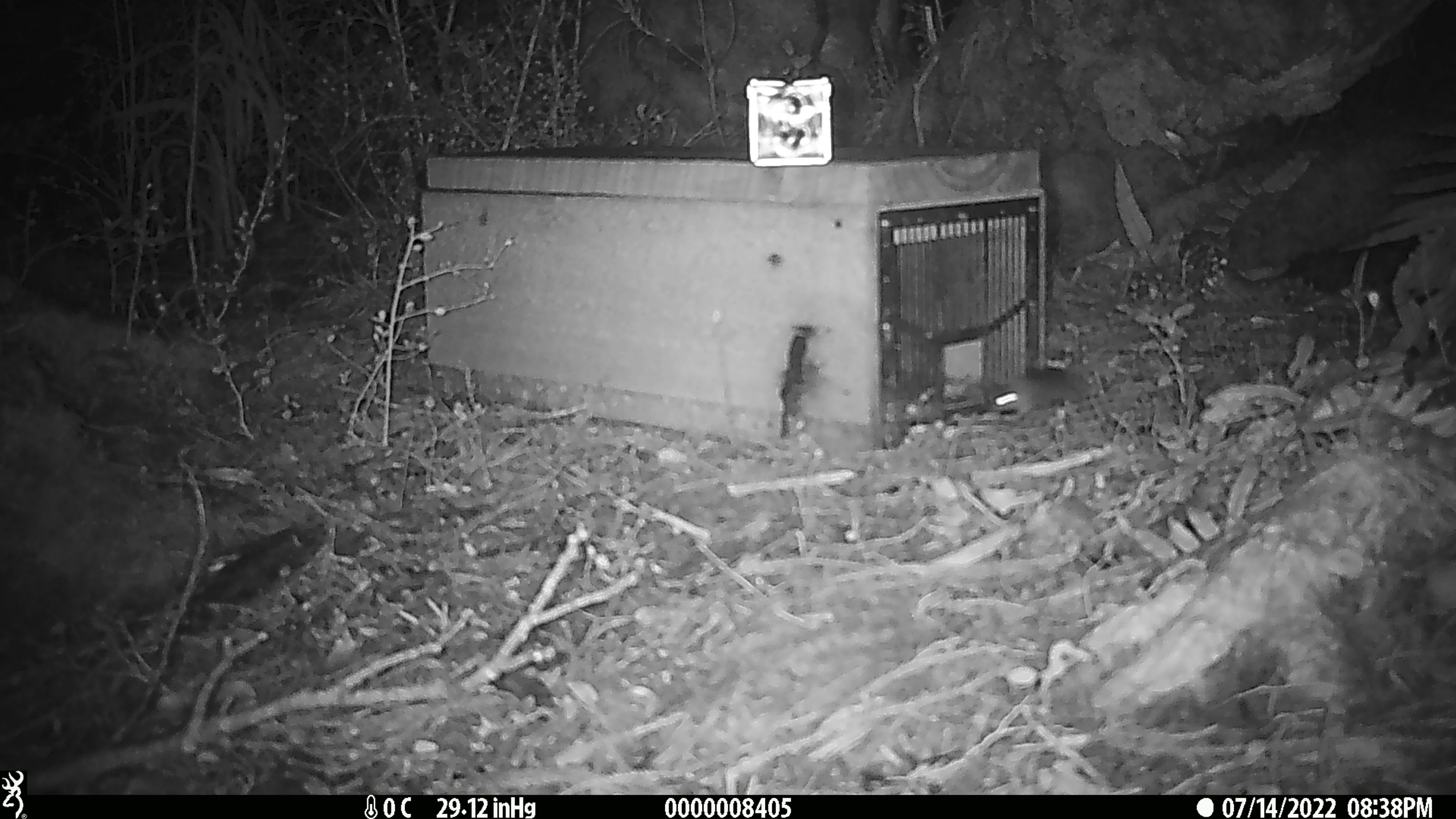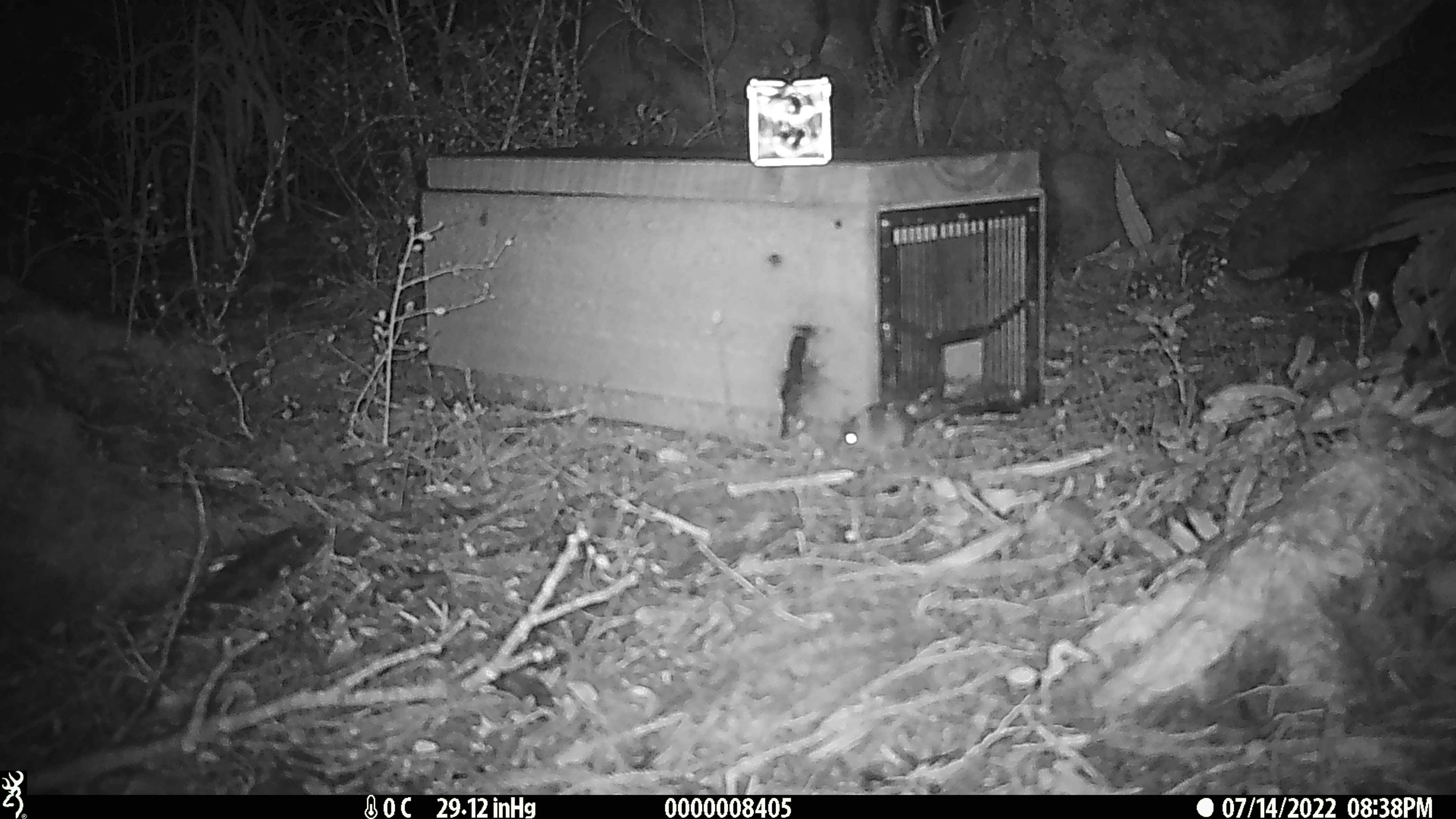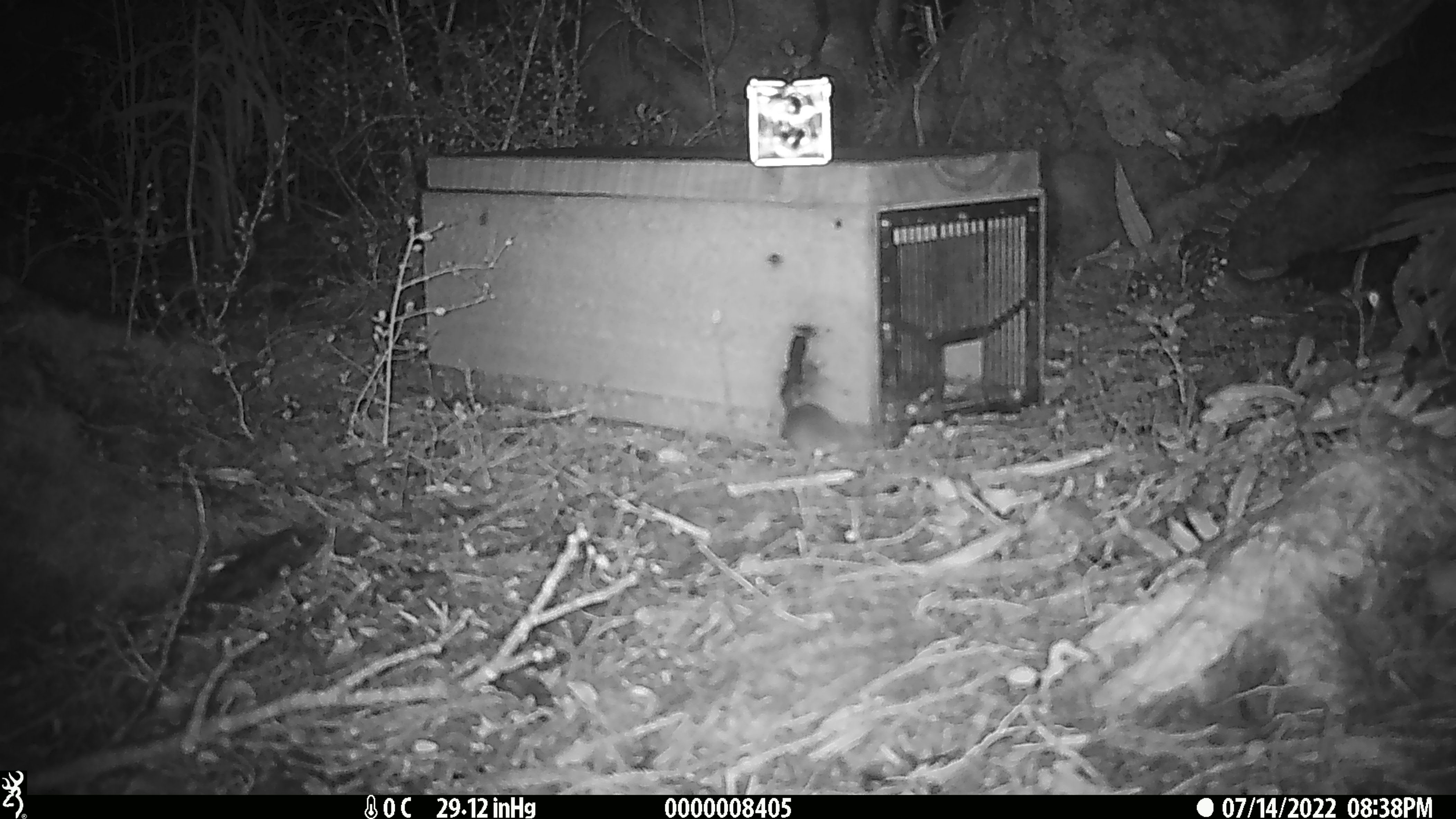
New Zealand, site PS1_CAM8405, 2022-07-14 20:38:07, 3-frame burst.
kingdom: Animalia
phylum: Chordata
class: Mammalia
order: Rodentia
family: Muridae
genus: Mus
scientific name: Mus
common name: mouse